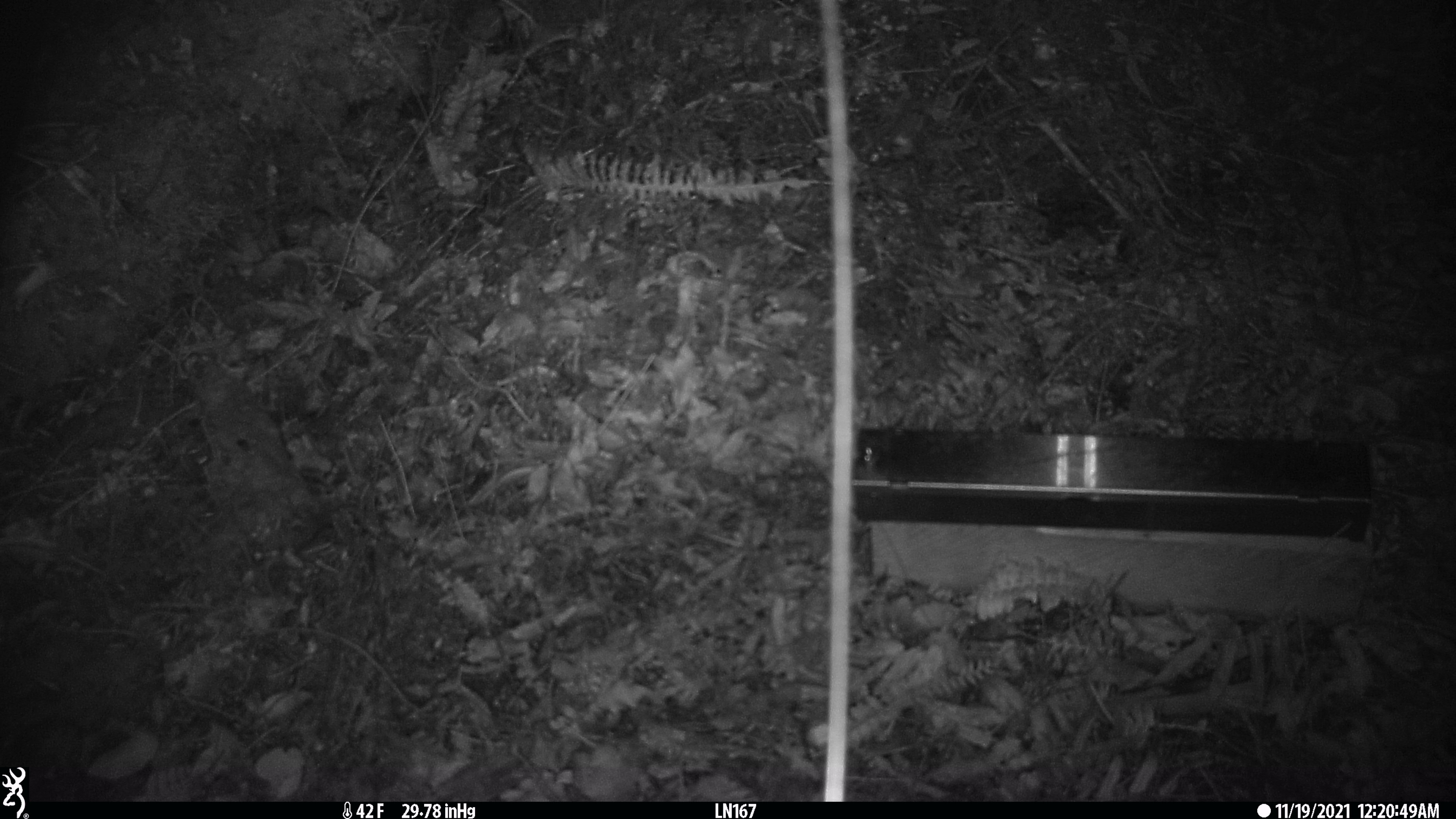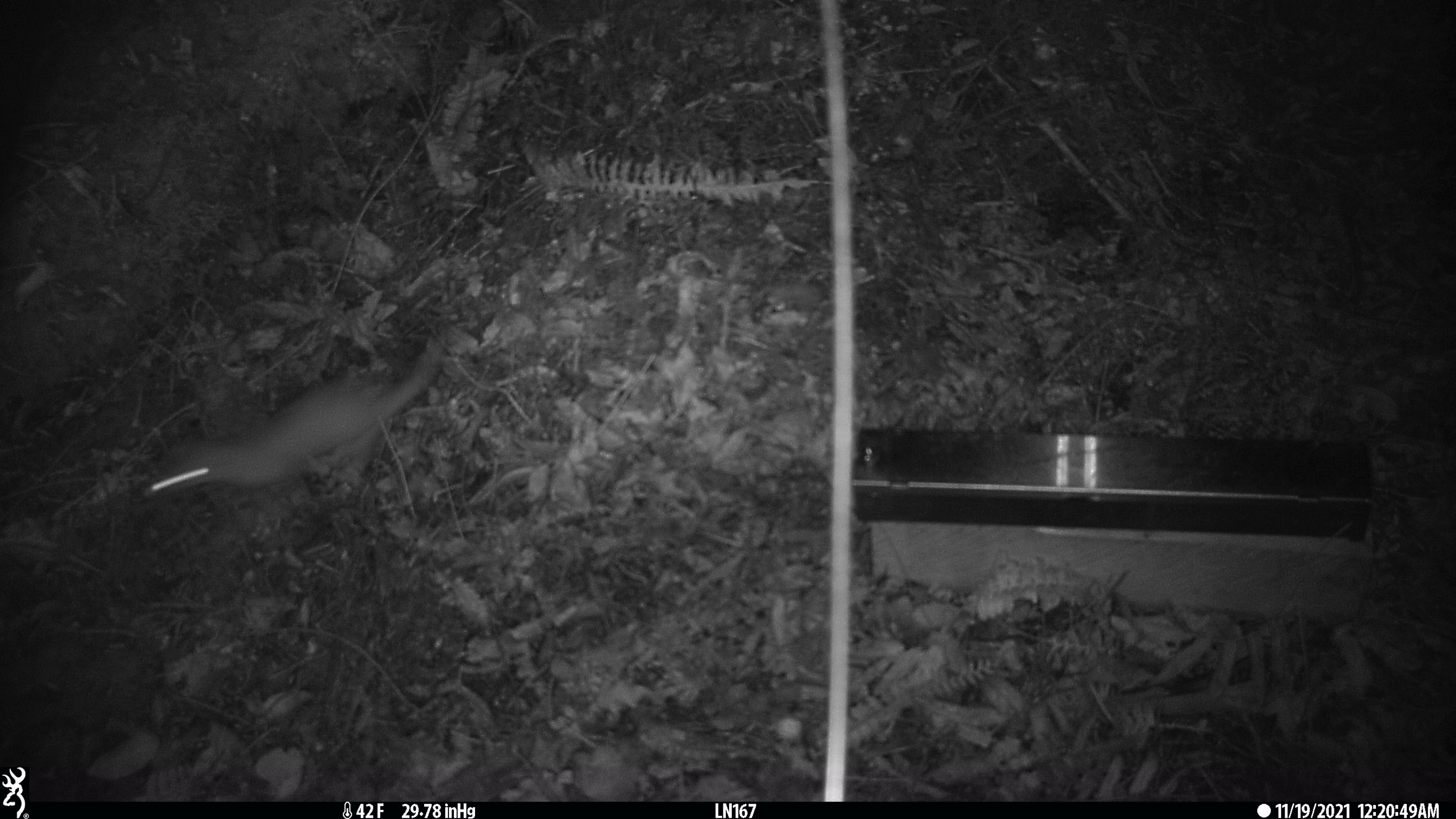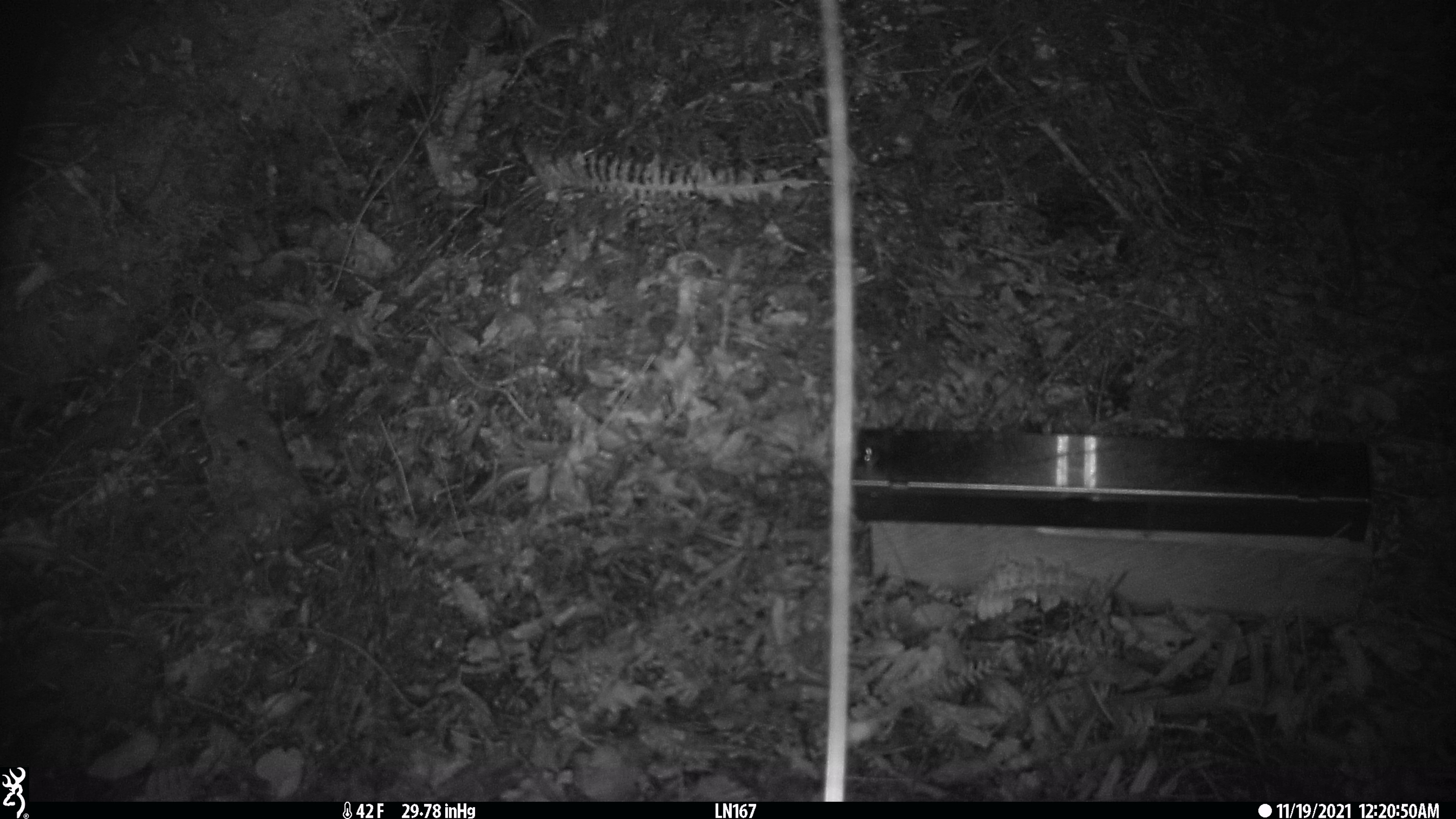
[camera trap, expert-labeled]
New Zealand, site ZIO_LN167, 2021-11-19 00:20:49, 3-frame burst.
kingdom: Animalia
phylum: Chordata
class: Mammalia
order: Carnivora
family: Mustelidae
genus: Mustela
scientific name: Mustela erminea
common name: stoat